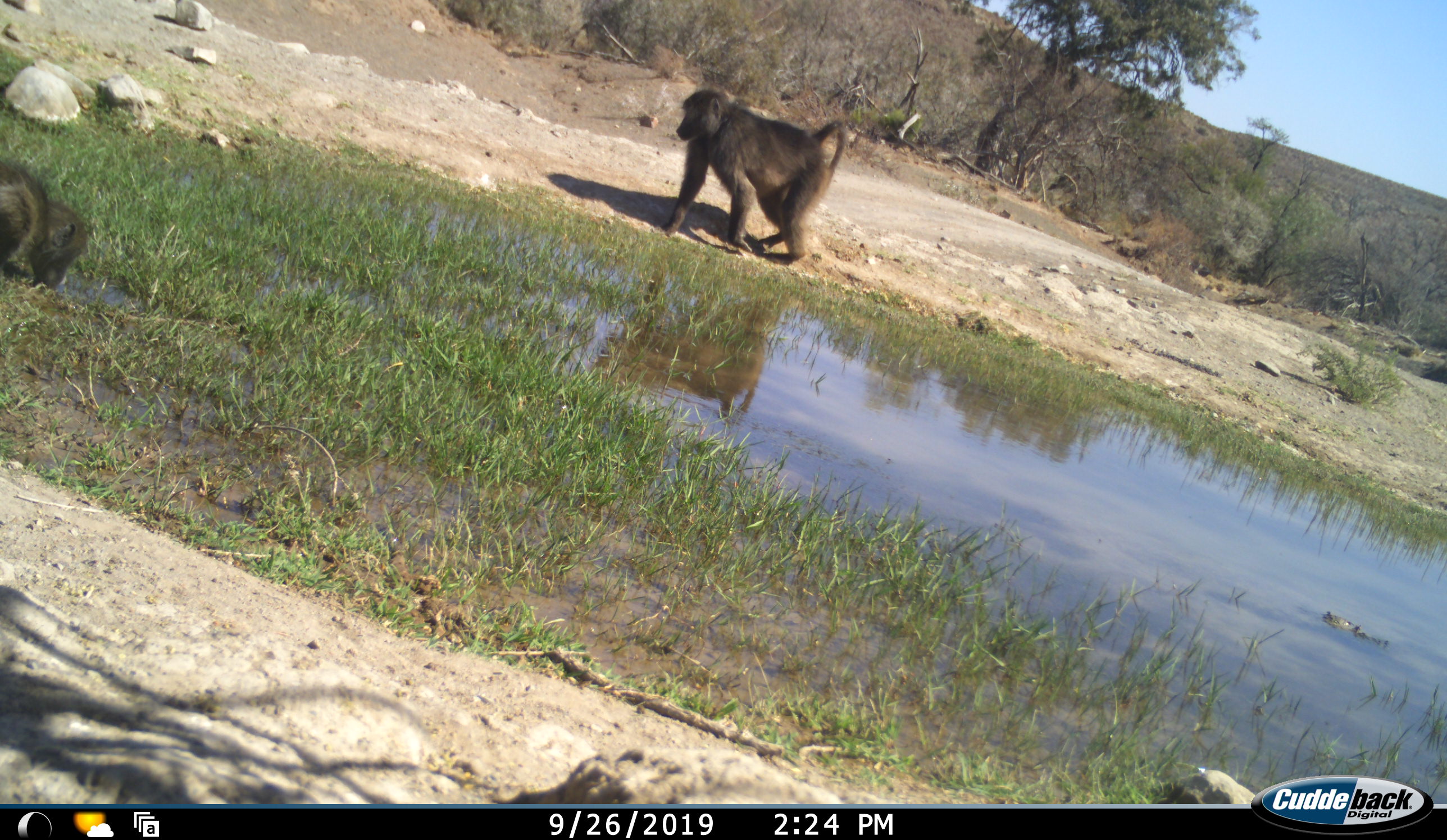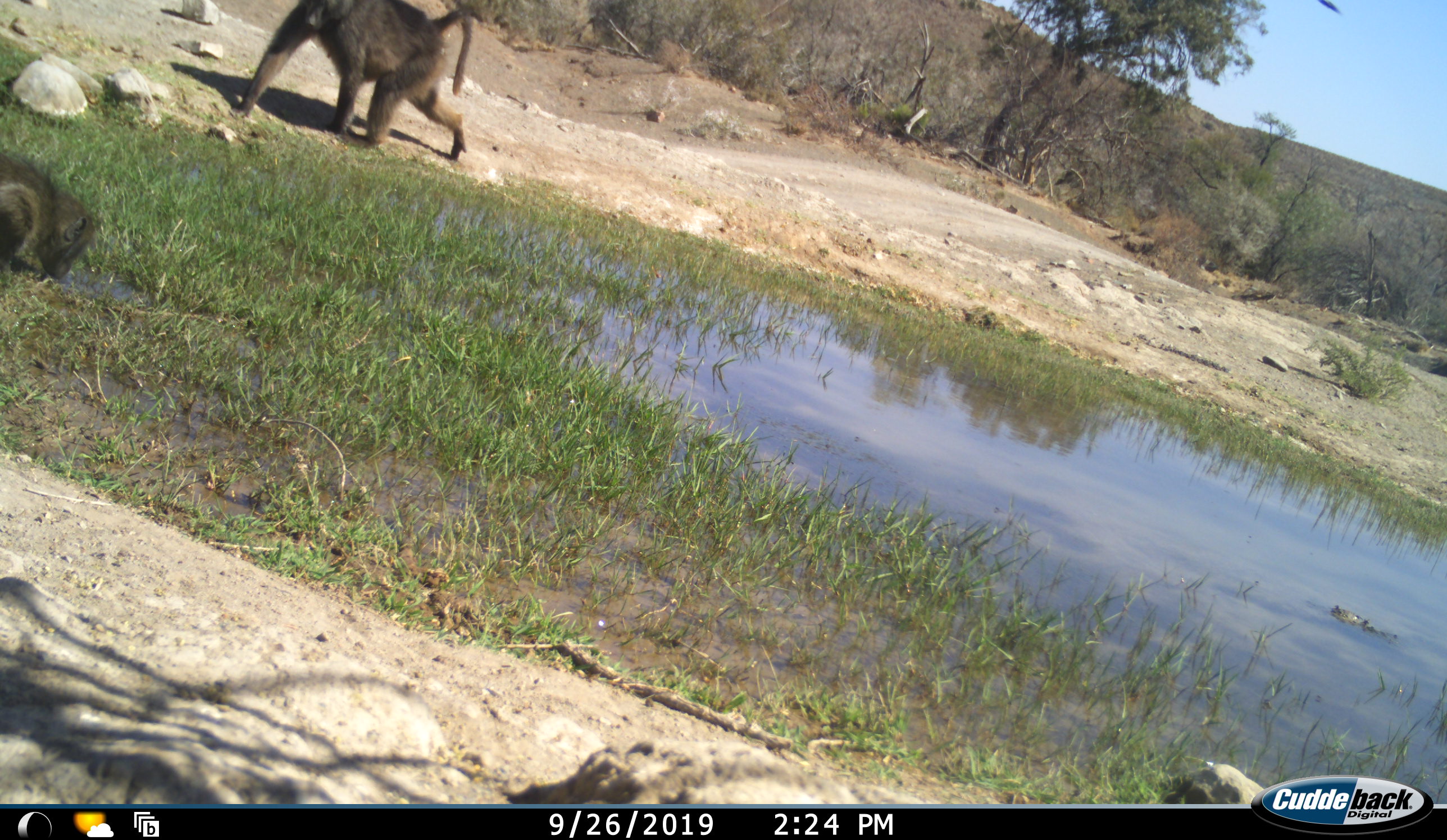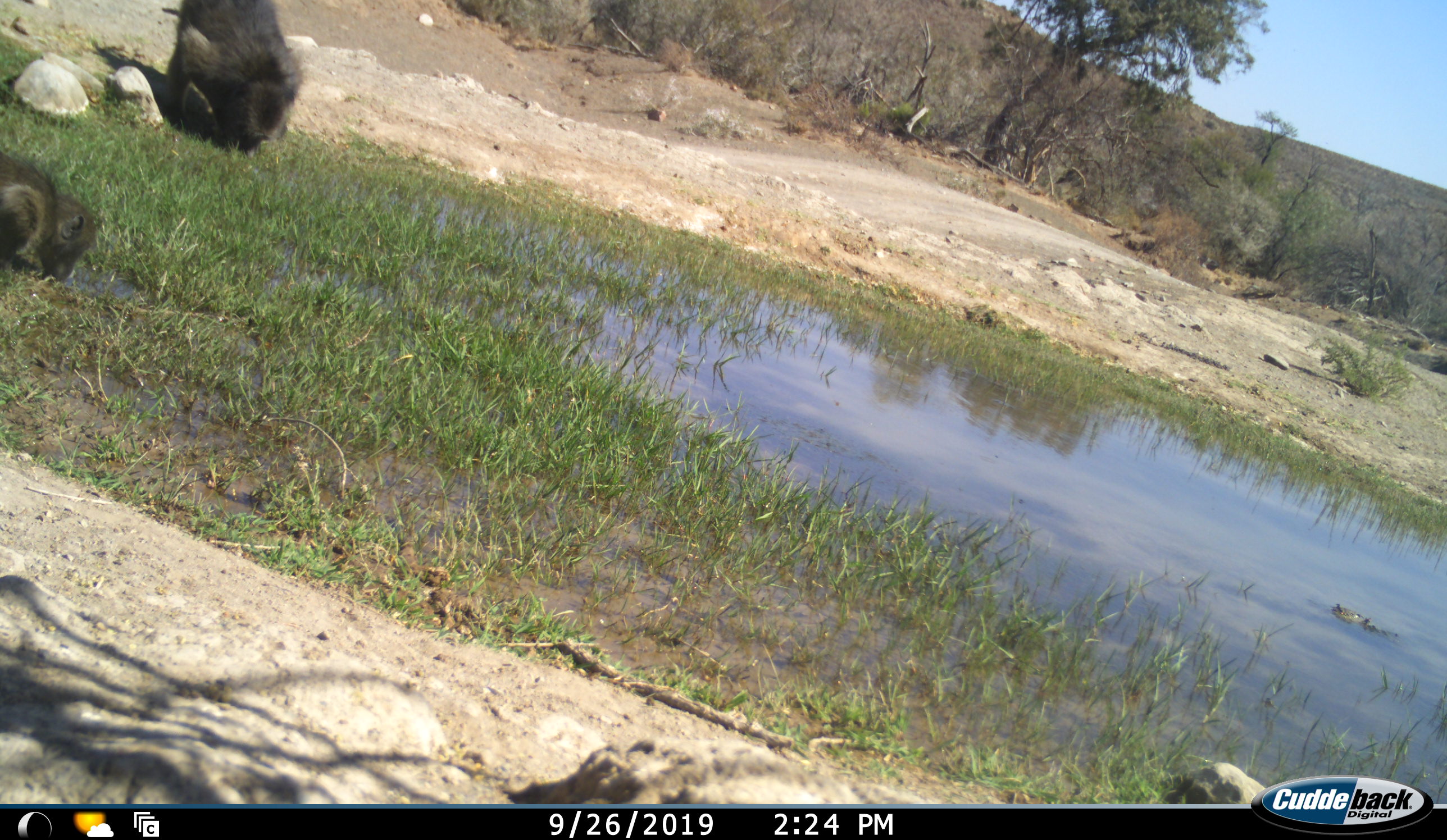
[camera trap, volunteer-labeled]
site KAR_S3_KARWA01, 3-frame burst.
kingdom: Animalia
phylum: Chordata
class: Mammalia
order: Primates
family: Cercopithecidae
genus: Papio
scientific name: Papio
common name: baboon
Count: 2.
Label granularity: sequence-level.